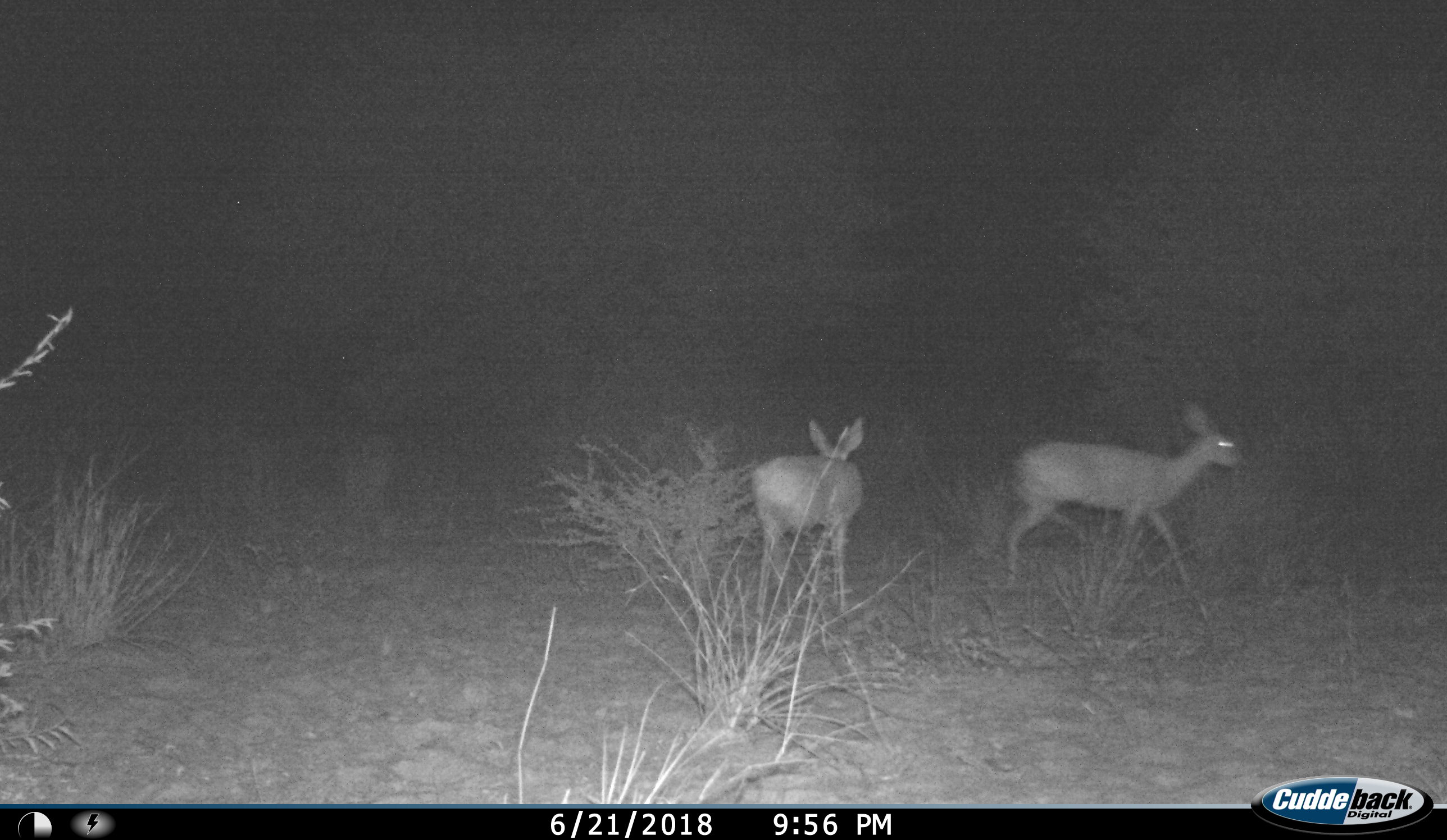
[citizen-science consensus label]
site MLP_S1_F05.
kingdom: Animalia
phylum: Chordata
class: Mammalia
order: Artiodactyla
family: Bovidae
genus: Raphicerus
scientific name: Raphicerus campestris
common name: steenbok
Steenbok (Raphicerus campestris), count 2. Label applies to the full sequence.